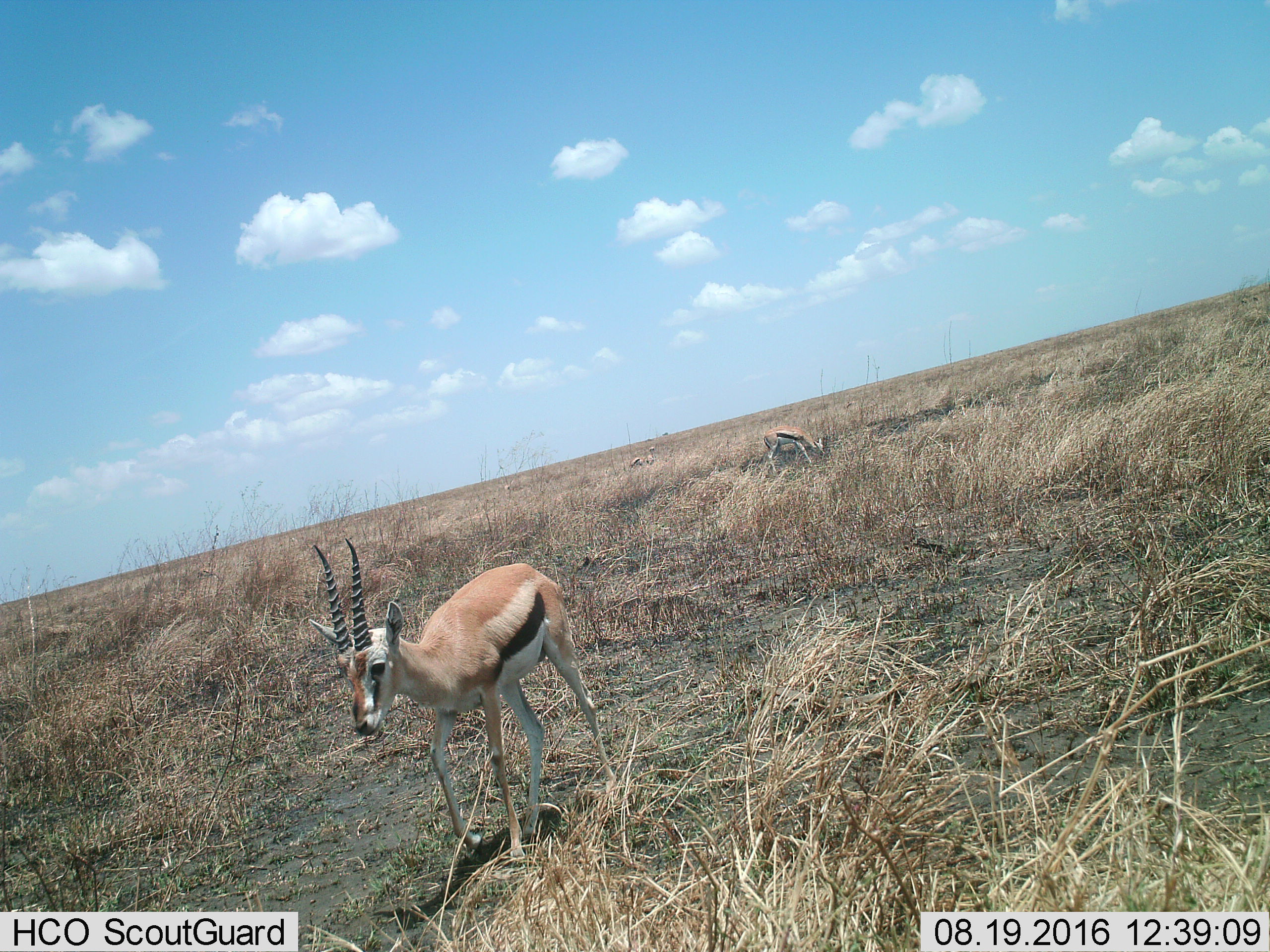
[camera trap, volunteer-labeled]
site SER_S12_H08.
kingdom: Animalia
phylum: Chordata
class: Mammalia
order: Artiodactyla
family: Bovidae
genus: Eudorcas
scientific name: Eudorcas thomsonii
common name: thomson's gazelle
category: gazellethomsons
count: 6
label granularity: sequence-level